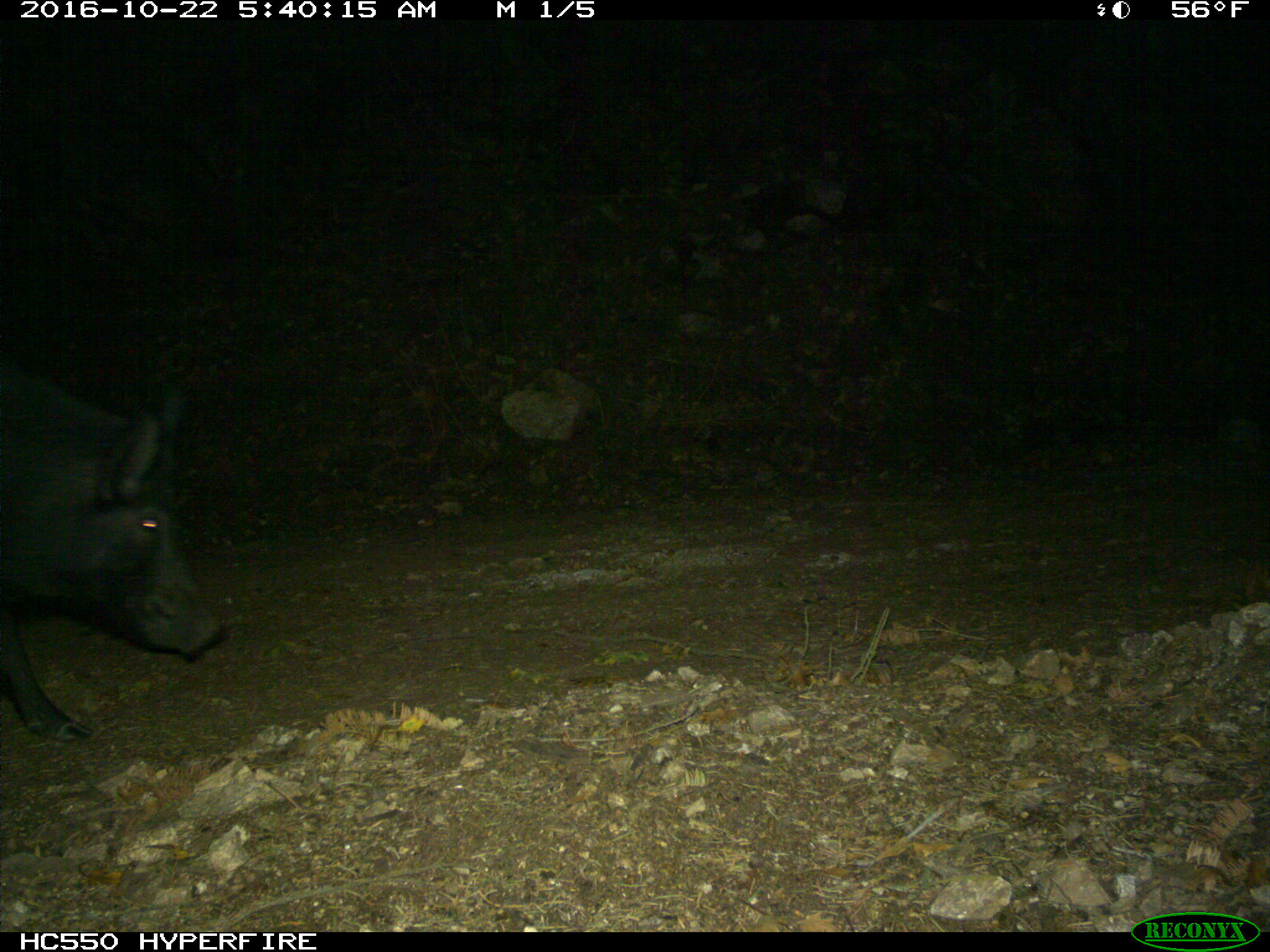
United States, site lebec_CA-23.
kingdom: Animalia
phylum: Chordata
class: Mammalia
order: Artiodactyla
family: Suidae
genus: Sus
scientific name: Sus scrofa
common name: wild boar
Sus scrofa (wild boar).